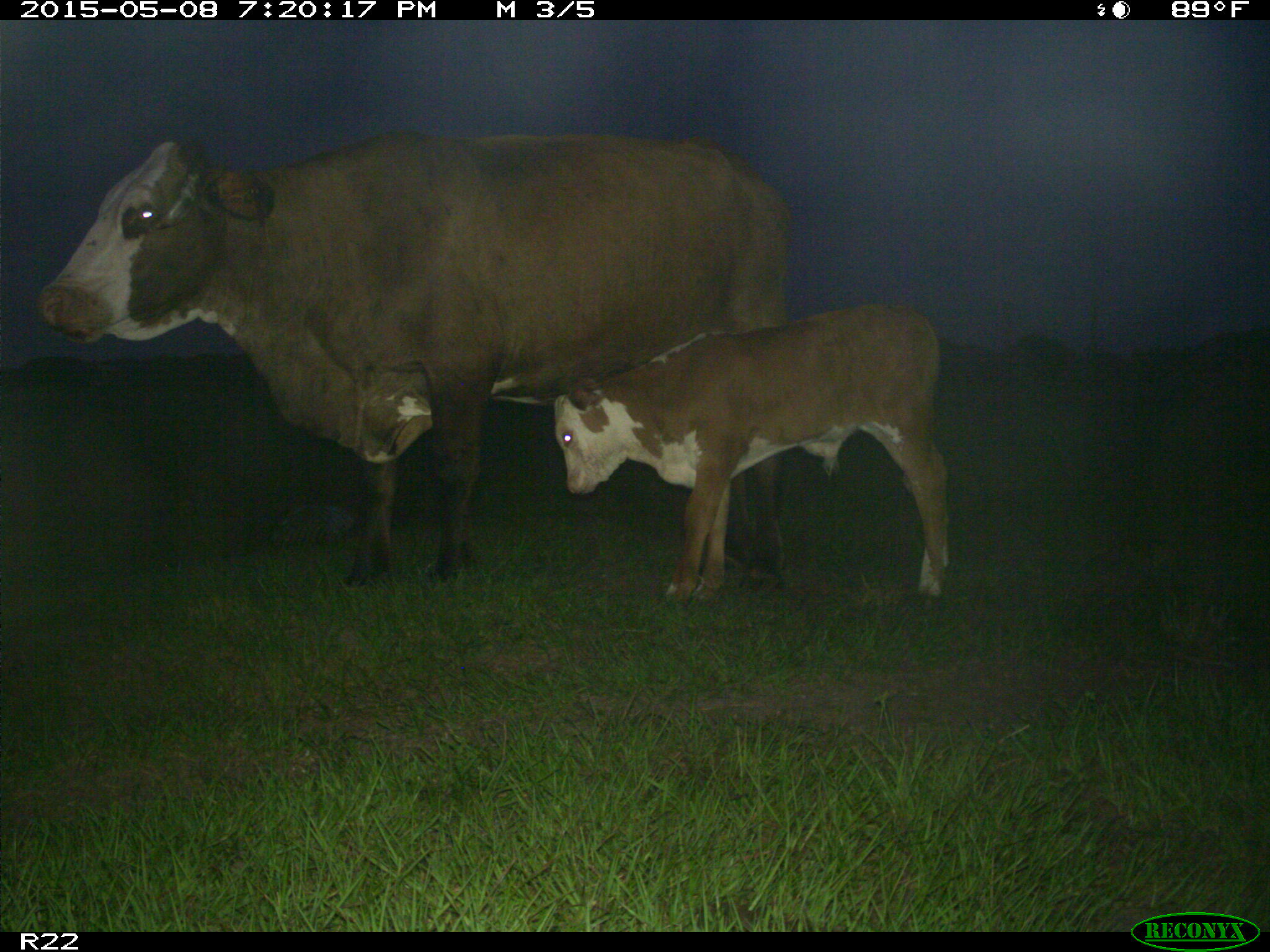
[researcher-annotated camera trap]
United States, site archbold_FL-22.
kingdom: Animalia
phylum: Chordata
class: Mammalia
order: Artiodactyla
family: Bovidae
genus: Bos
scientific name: Bos taurus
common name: domestic cow